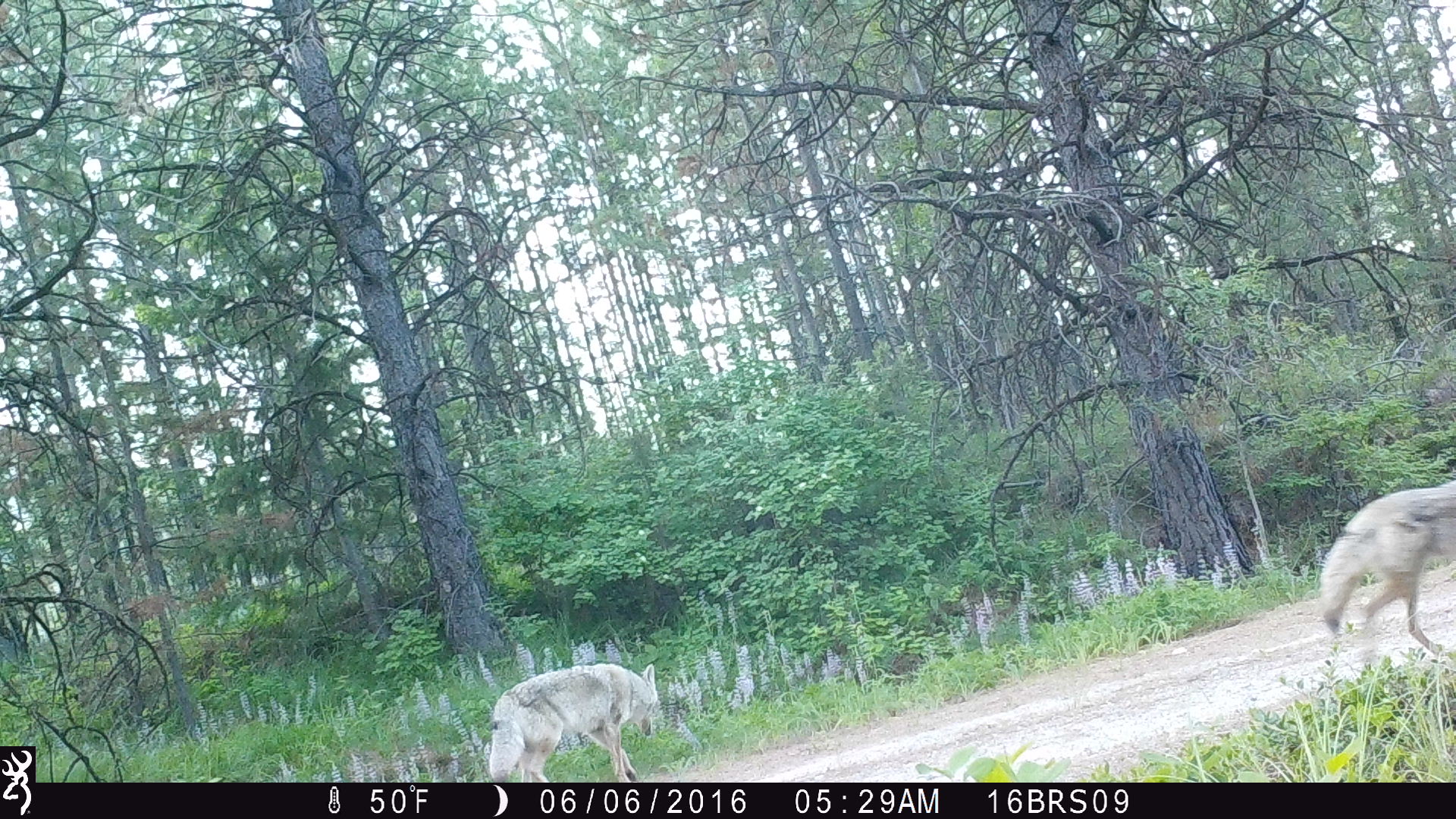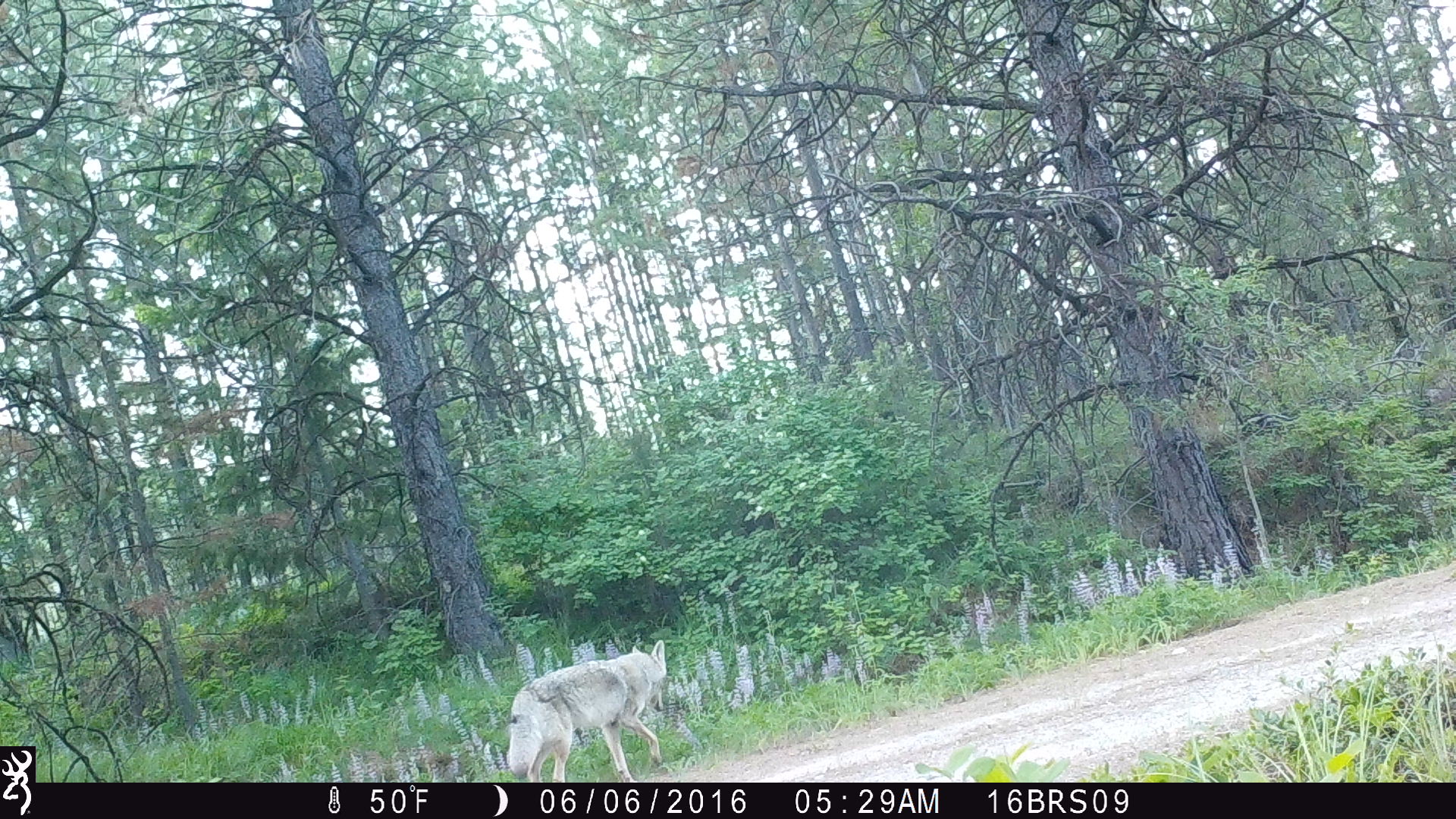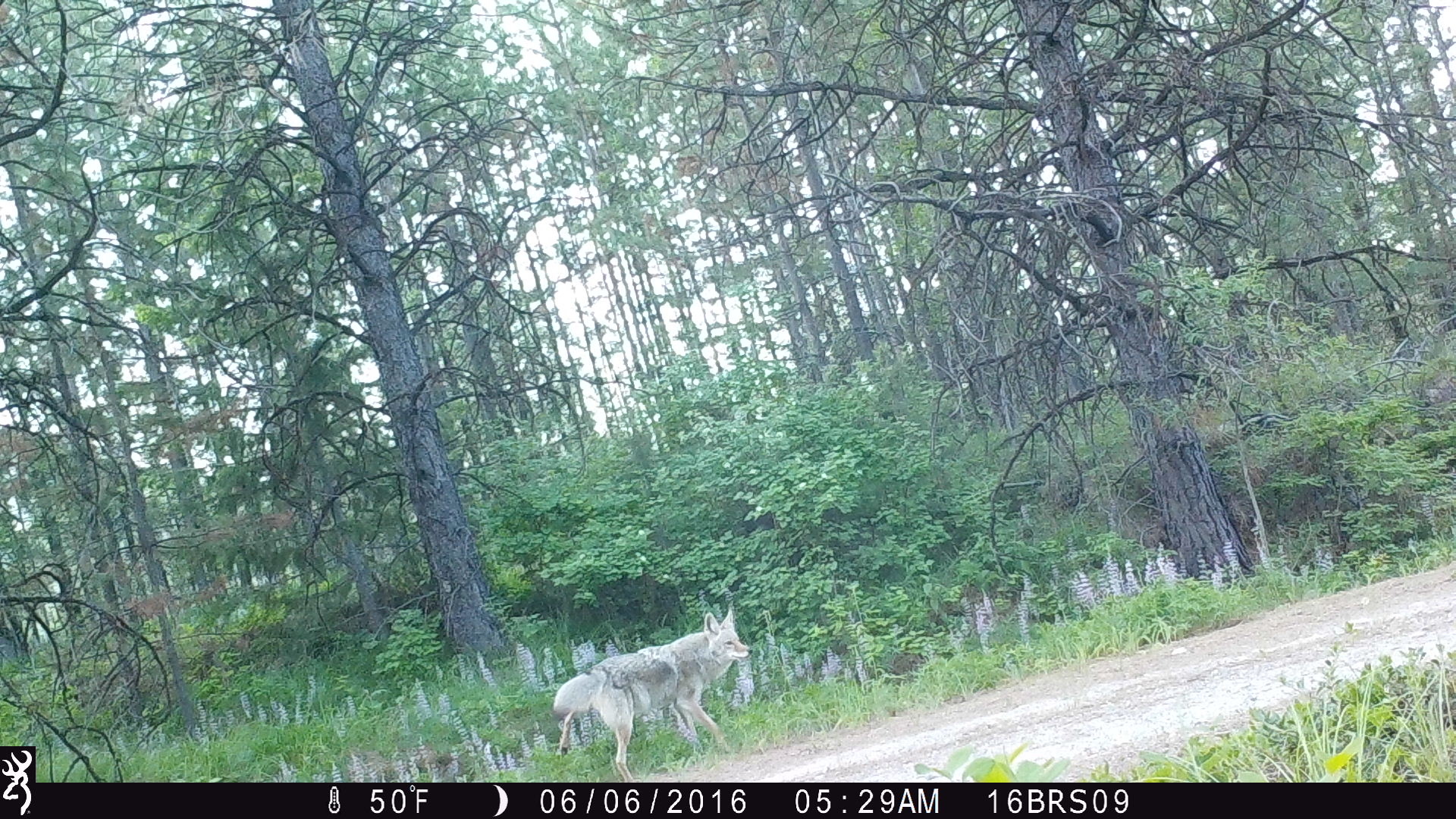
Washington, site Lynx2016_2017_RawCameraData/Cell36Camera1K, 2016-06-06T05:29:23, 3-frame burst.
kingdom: Animalia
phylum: Chordata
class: Mammalia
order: Carnivora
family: Canidae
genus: Canis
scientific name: Canis latrans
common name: coyote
Canis latrans (coyote). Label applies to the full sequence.